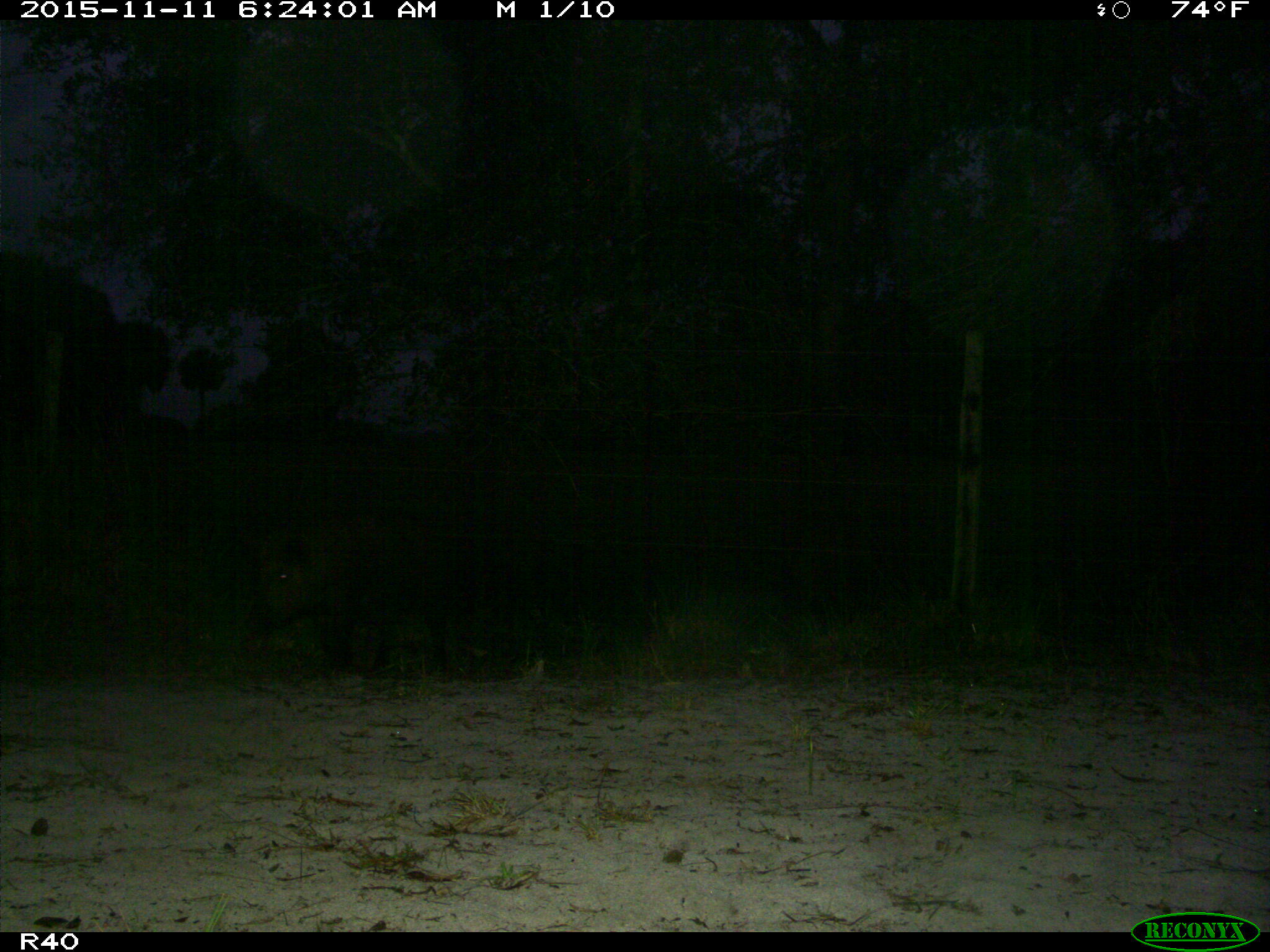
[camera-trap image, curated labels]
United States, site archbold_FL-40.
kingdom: Animalia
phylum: Chordata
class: Mammalia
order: Artiodactyla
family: Suidae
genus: Sus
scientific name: Sus scrofa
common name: wild boar